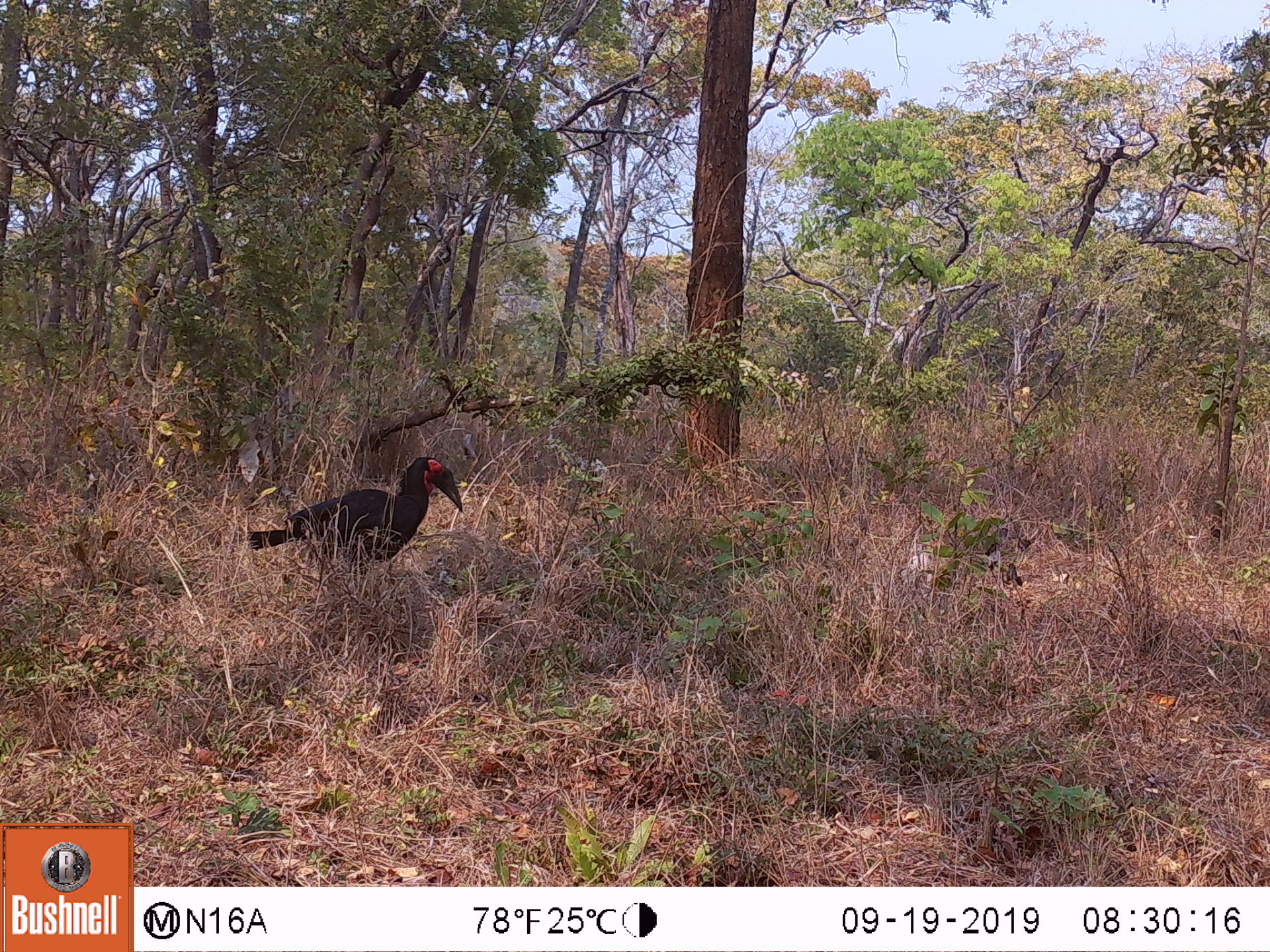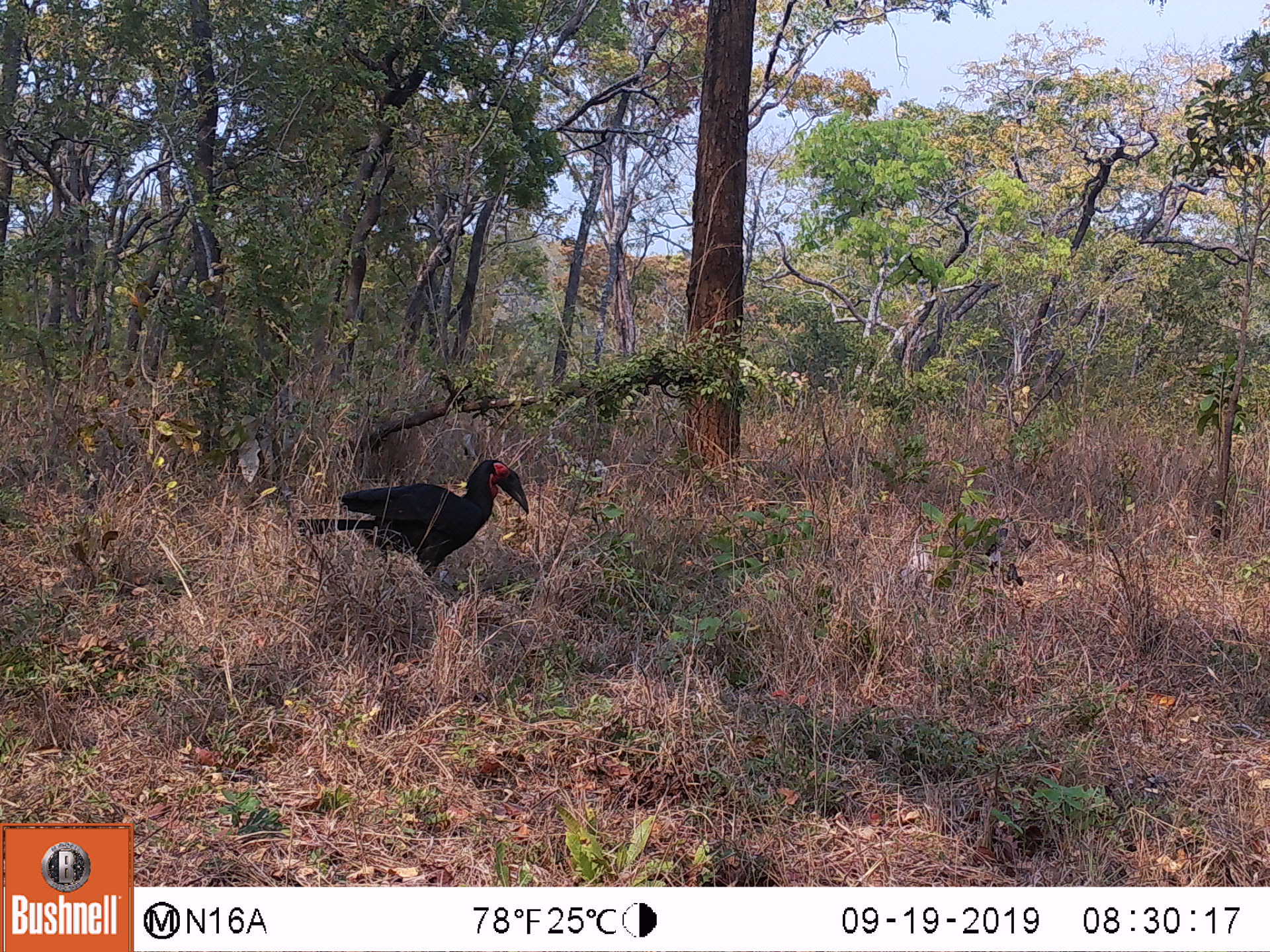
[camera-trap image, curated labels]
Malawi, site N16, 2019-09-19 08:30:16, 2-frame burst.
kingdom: Animalia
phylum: Chordata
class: Aves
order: Bucerotiformes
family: Bucorvidae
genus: Bucorvus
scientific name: Bucorvus leadbeateri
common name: southern ground hornbill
Southern ground hornbill (Bucorvus leadbeateri), count 1.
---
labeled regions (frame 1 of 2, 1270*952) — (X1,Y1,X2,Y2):
southern ground hornbill: (239,451,465,576)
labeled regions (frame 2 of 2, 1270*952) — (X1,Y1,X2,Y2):
southern ground hornbill: (305,454,534,576)